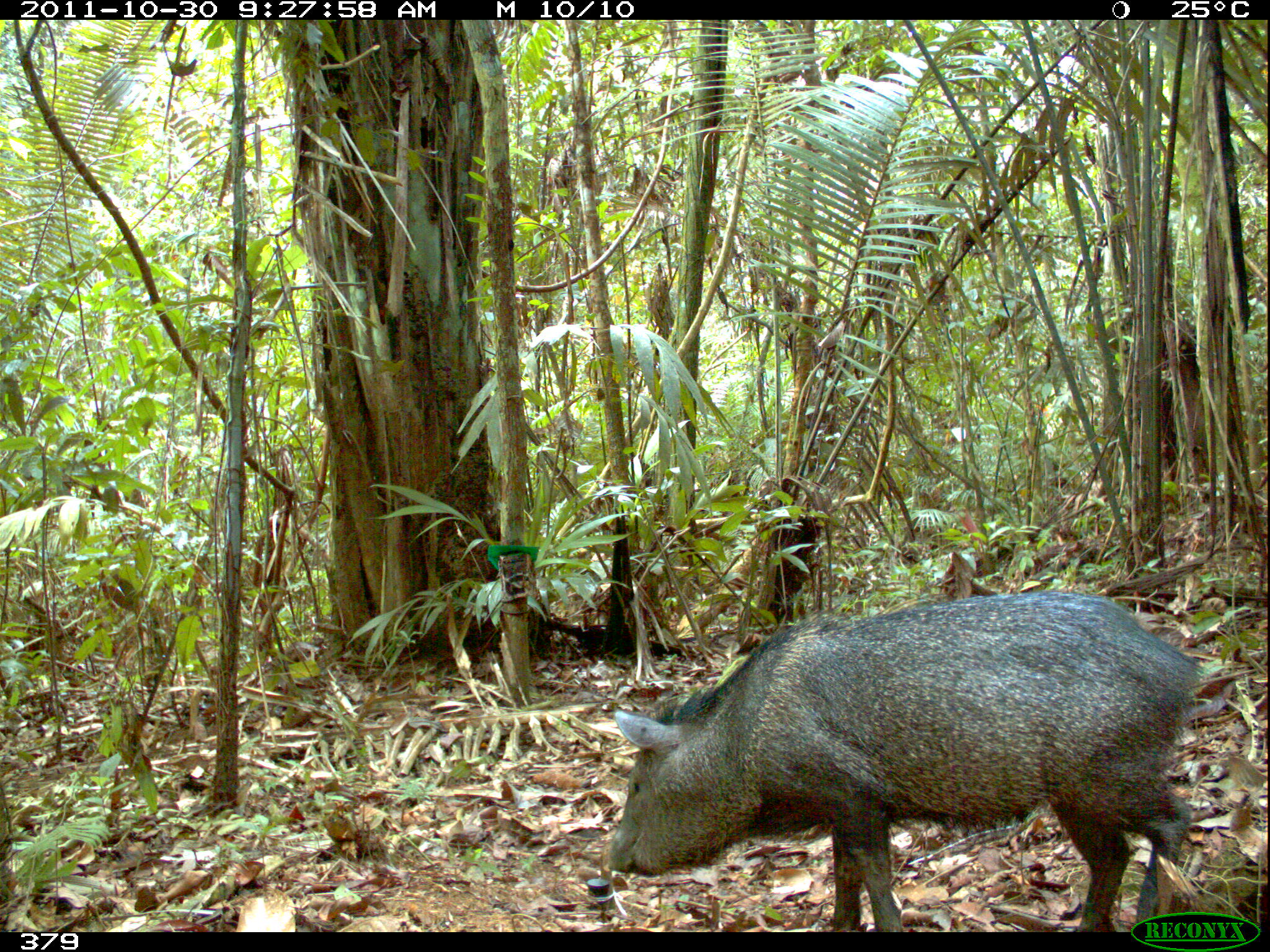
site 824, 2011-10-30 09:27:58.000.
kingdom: Animalia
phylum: Chordata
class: Mammalia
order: Artiodactyla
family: Tayassuidae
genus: Pecari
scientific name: Pecari tajacu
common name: collared peccary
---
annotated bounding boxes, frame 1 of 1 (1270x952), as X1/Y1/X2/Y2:
pecari tajacu: 608/589/1205/931